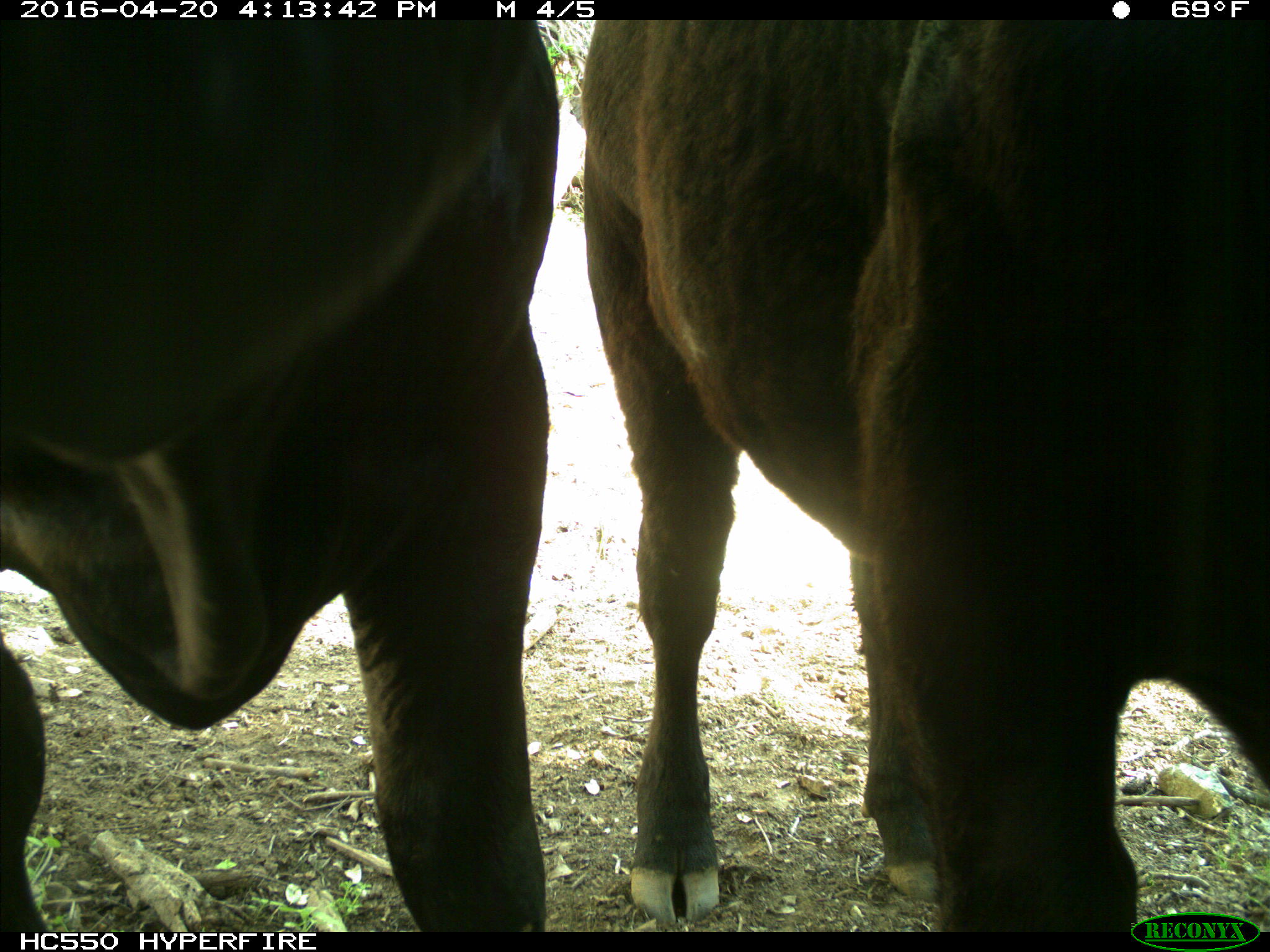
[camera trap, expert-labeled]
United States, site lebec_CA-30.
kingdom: Animalia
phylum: Chordata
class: Mammalia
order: Artiodactyla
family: Bovidae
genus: Bos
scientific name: Bos taurus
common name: domestic cow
Bos taurus (domestic cow).